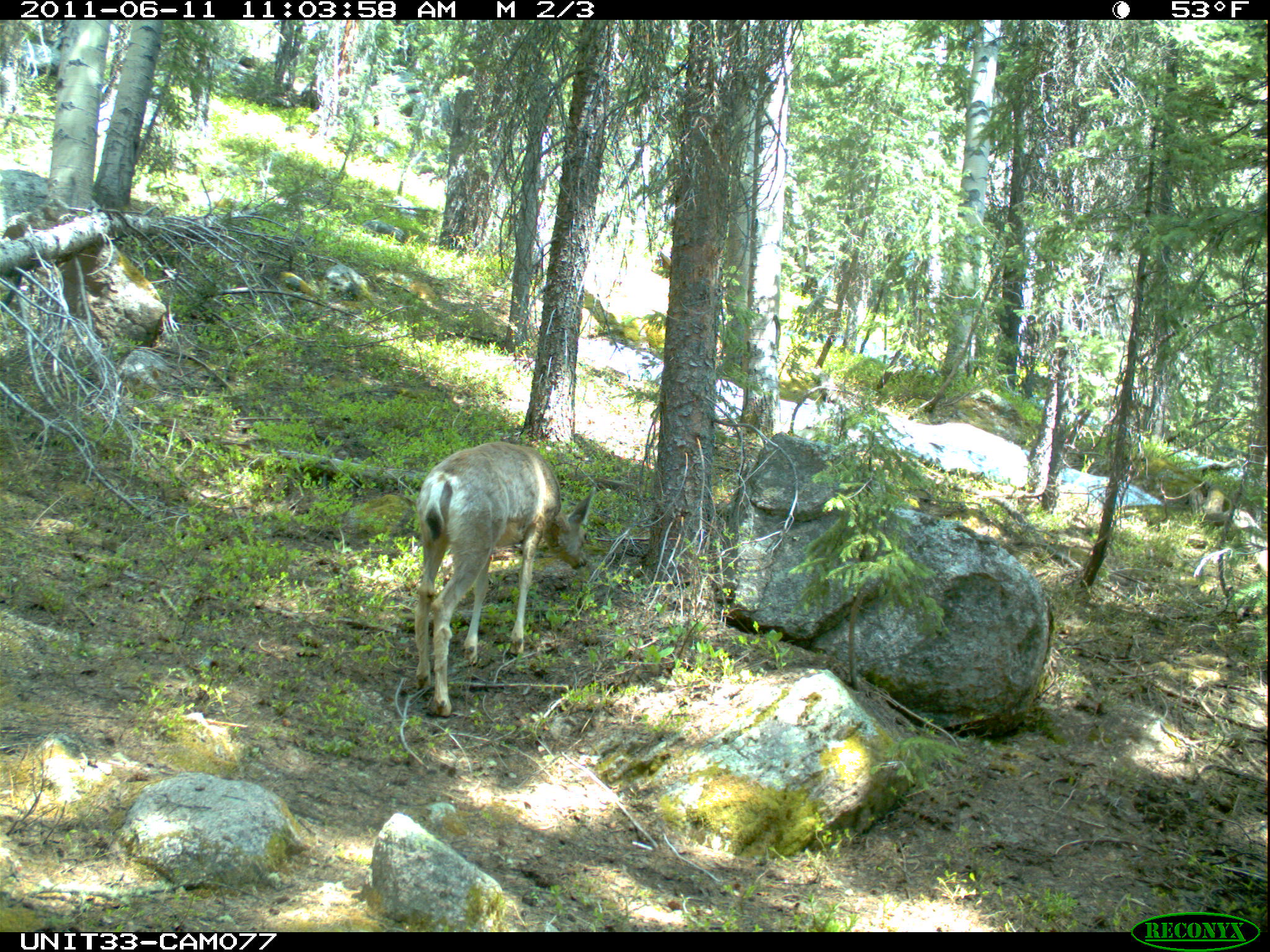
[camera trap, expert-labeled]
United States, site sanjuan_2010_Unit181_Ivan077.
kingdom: Animalia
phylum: Chordata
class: Mammalia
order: Artiodactyla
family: Cervidae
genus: Odocoileus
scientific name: Odocoileus hemionus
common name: mule deer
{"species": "Odocoileus hemionus (mule deer)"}